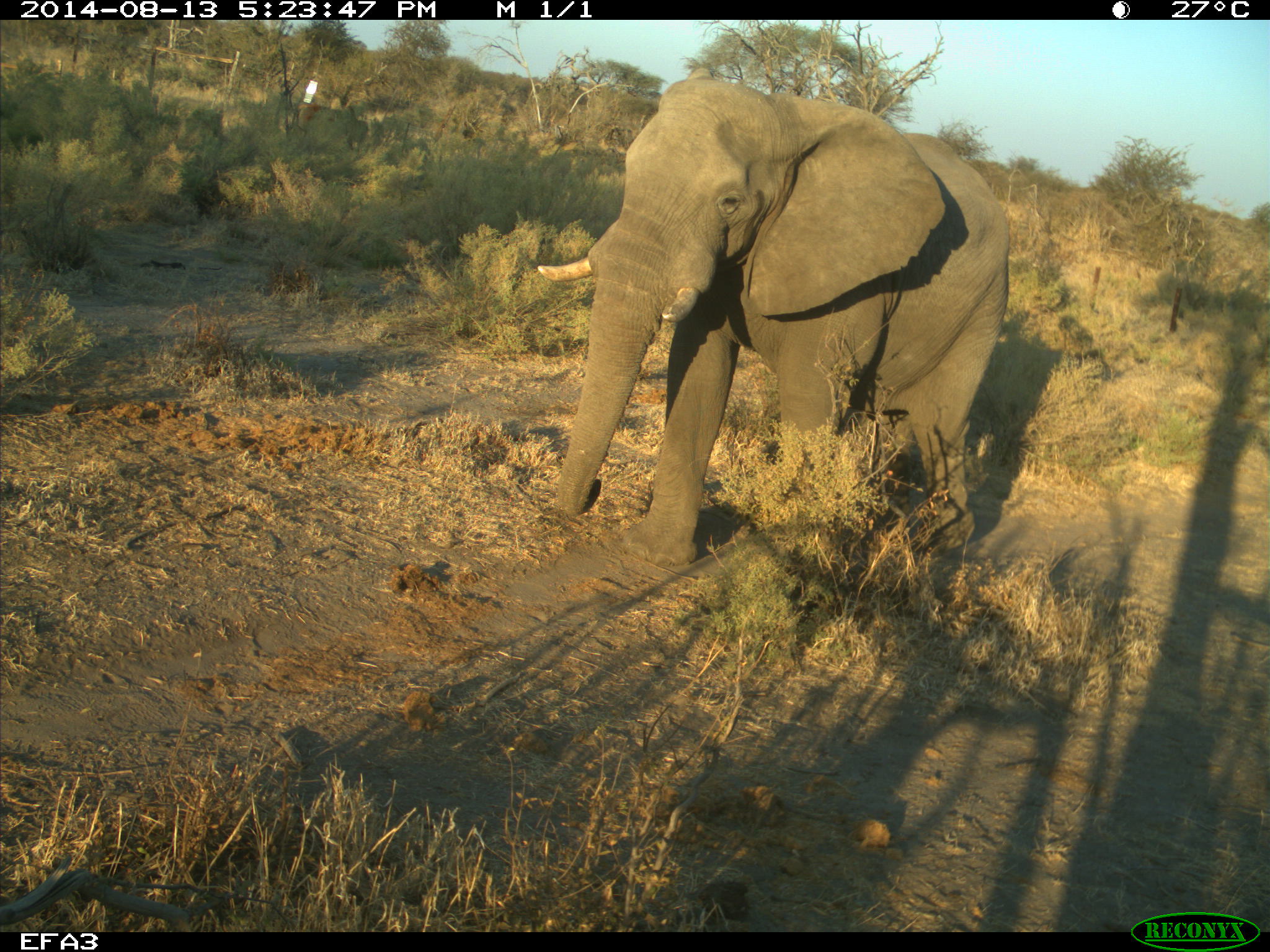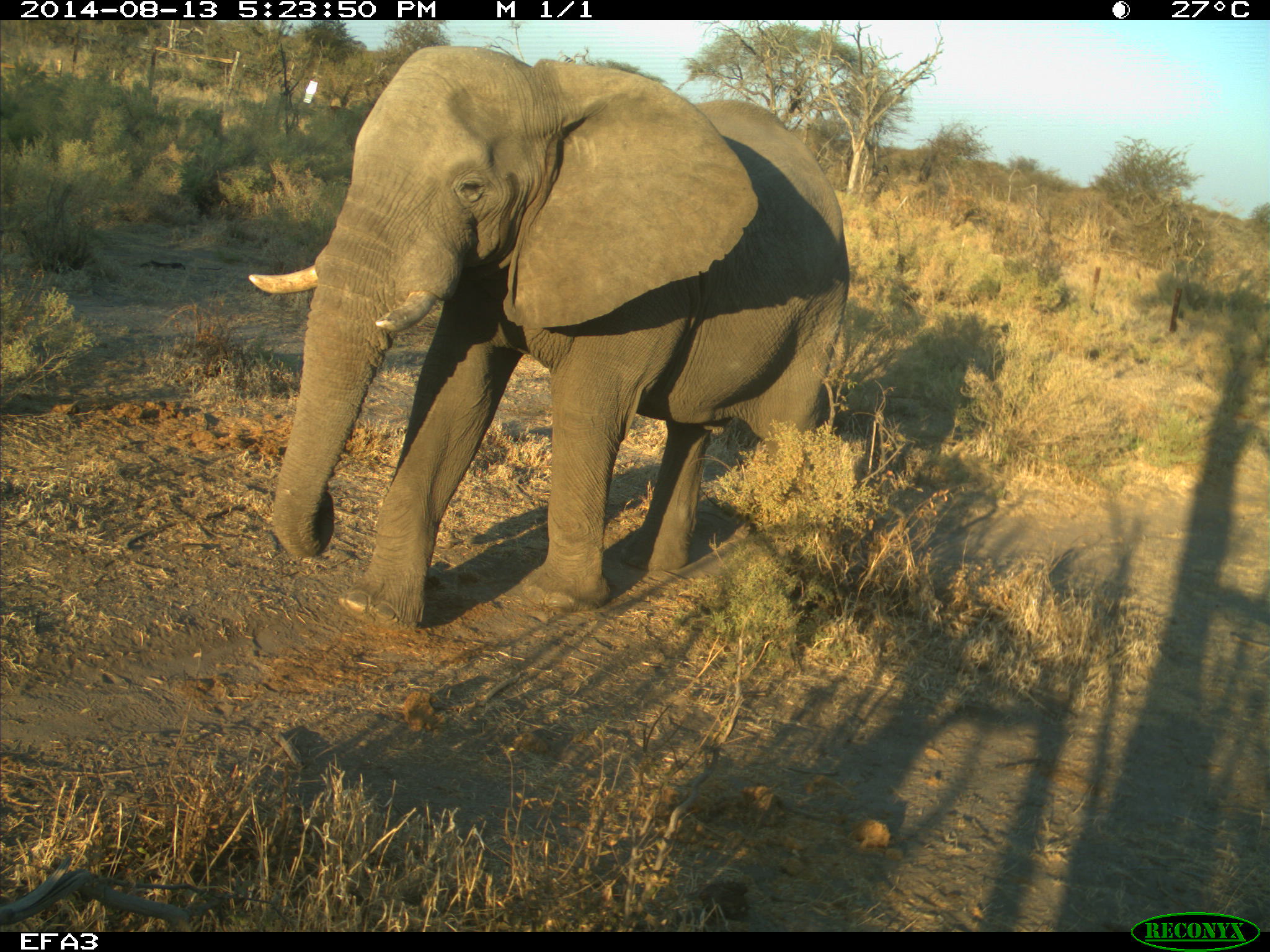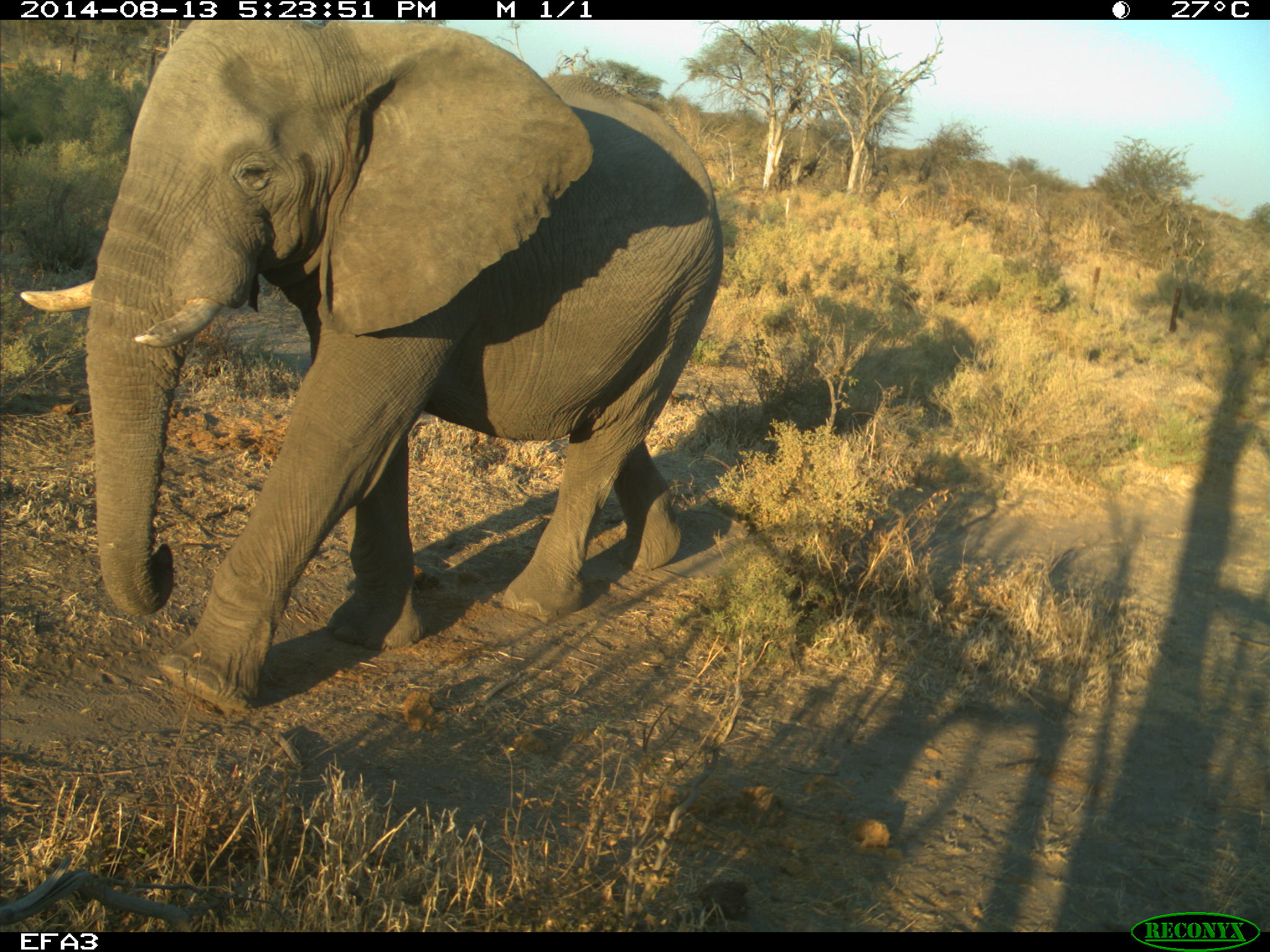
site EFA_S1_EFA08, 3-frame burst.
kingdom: Animalia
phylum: Chordata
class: Mammalia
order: Proboscidea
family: Elephantidae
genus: Loxodonta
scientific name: Loxodonta africana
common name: african bush elephant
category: elephant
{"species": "elephant (african bush elephant) (Loxodonta africana)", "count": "1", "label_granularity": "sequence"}